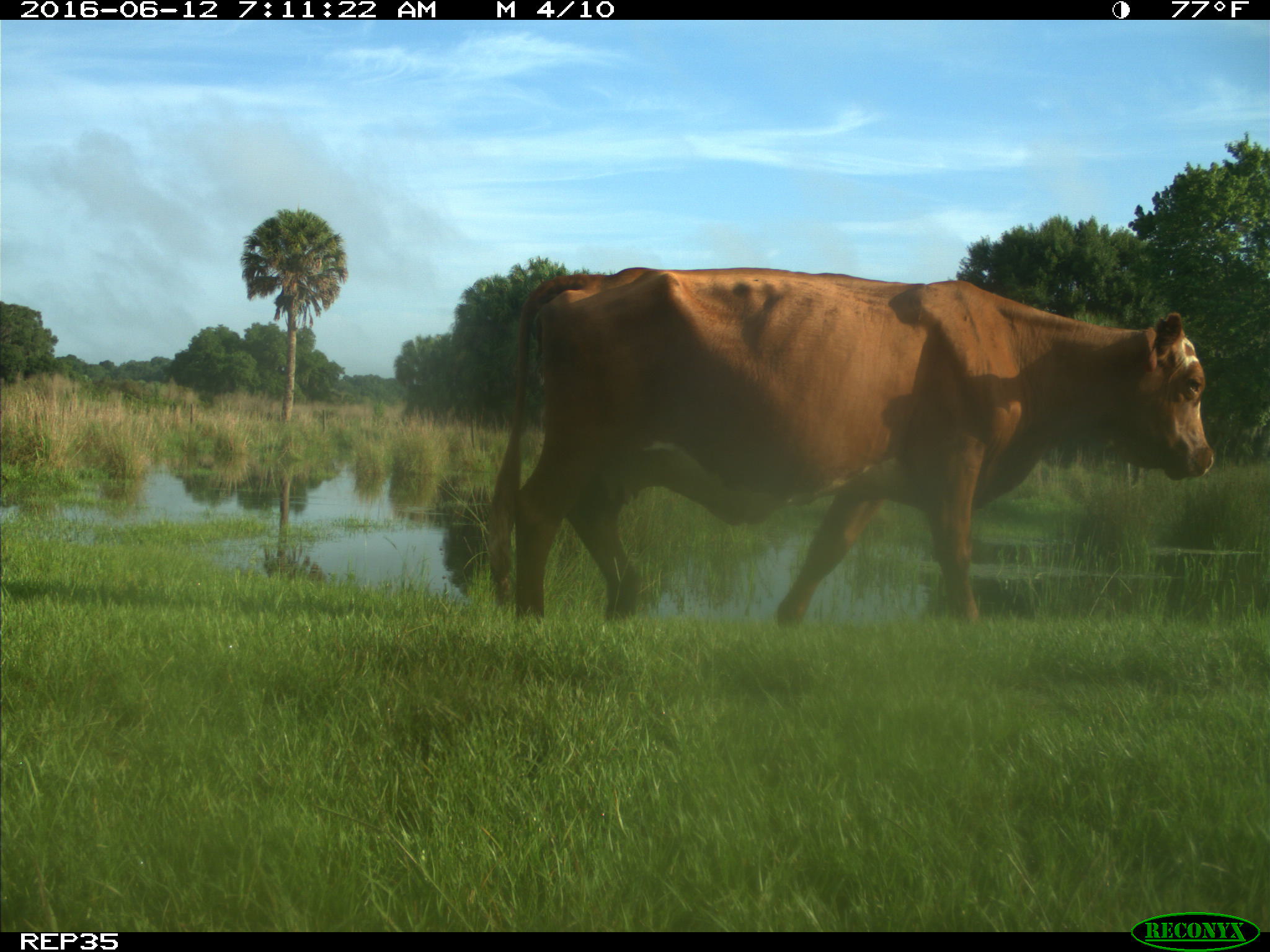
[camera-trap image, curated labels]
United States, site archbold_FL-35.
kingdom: Animalia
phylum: Chordata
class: Mammalia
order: Artiodactyla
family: Bovidae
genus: Bos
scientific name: Bos taurus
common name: domestic cow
Bos taurus (domestic cow).